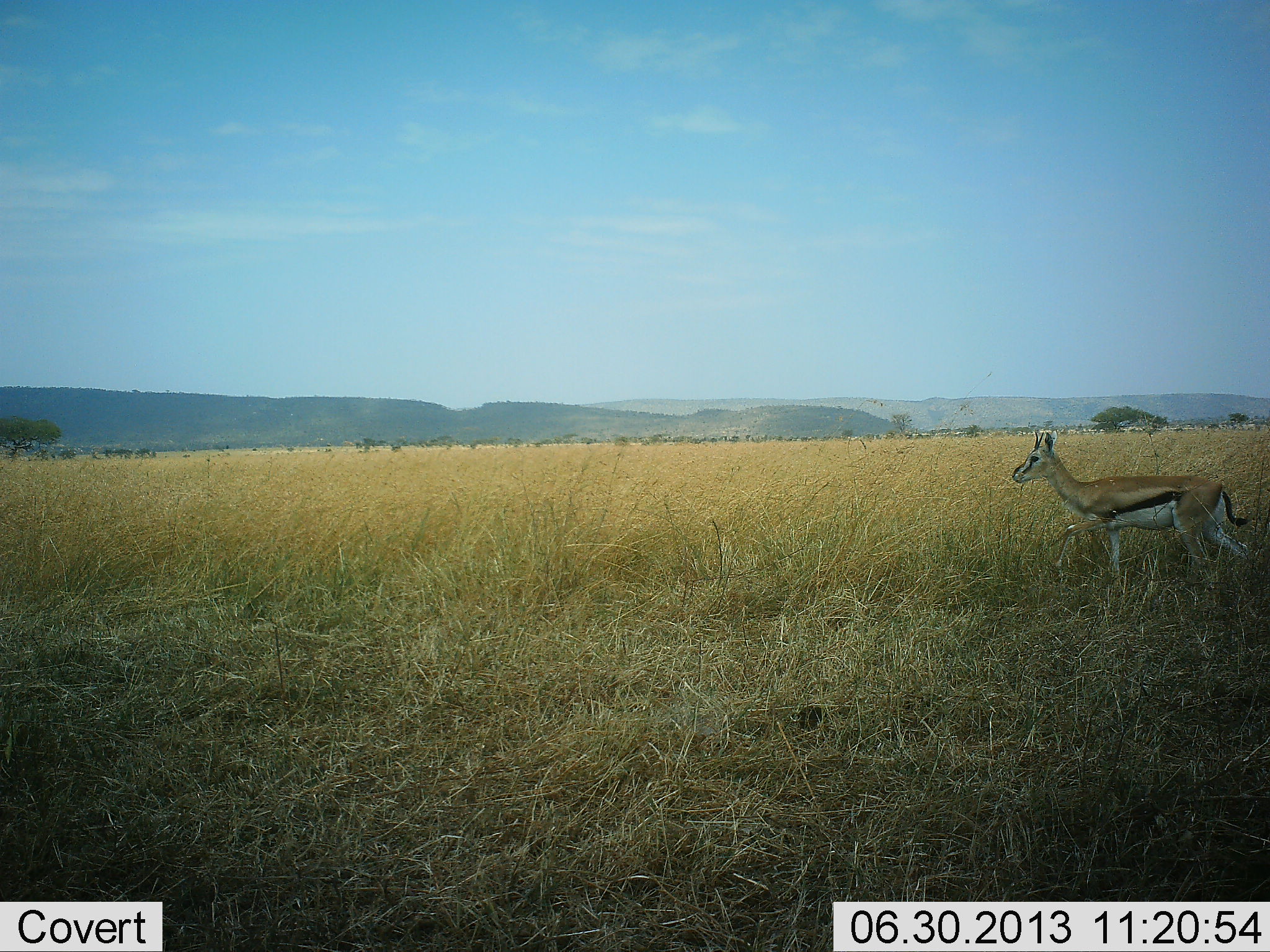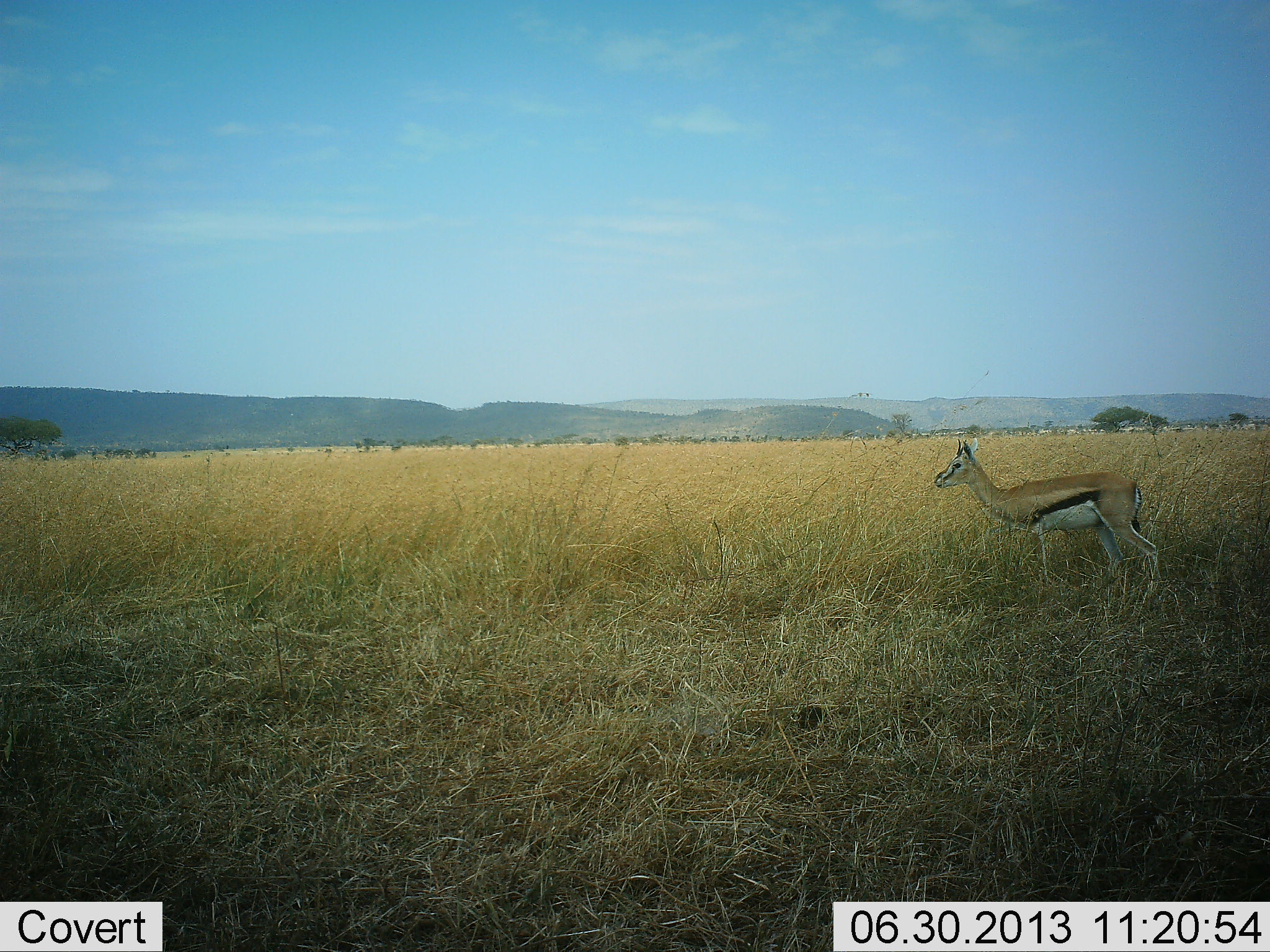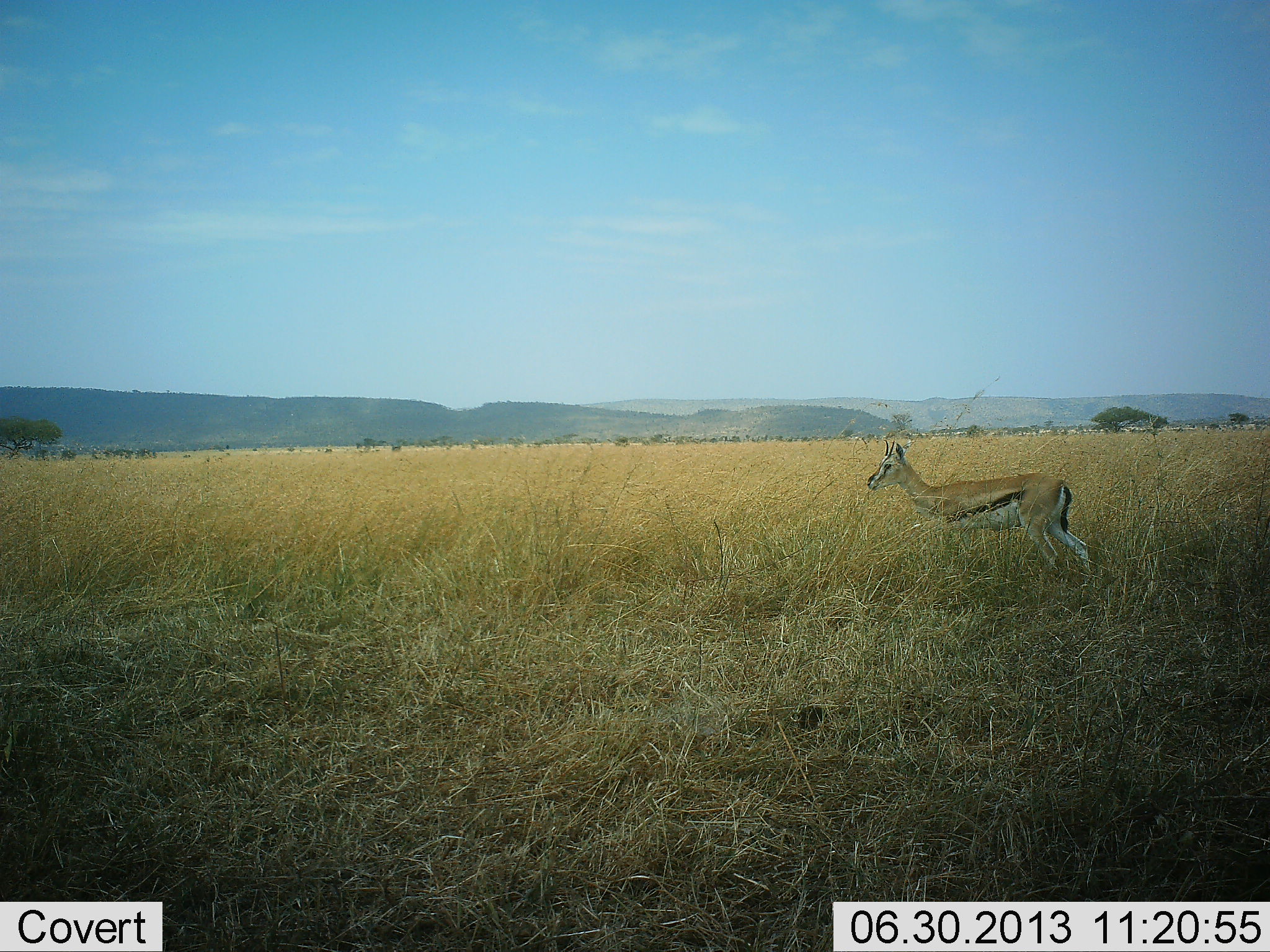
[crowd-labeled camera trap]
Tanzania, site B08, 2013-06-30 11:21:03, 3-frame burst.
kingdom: Animalia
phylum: Chordata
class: Mammalia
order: Artiodactyla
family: Bovidae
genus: Eudorcas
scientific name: Eudorcas thomsonii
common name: thomson's gazelle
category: gazellethomsons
Gazellethomsons (thomson's gazelle) (Eudorcas thomsonii), count 1. Behavior (volunteer vote fractions): standing 25%, resting 0%, moving 78%, interacting 0%. Young present (vote fraction): 0%. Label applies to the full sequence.